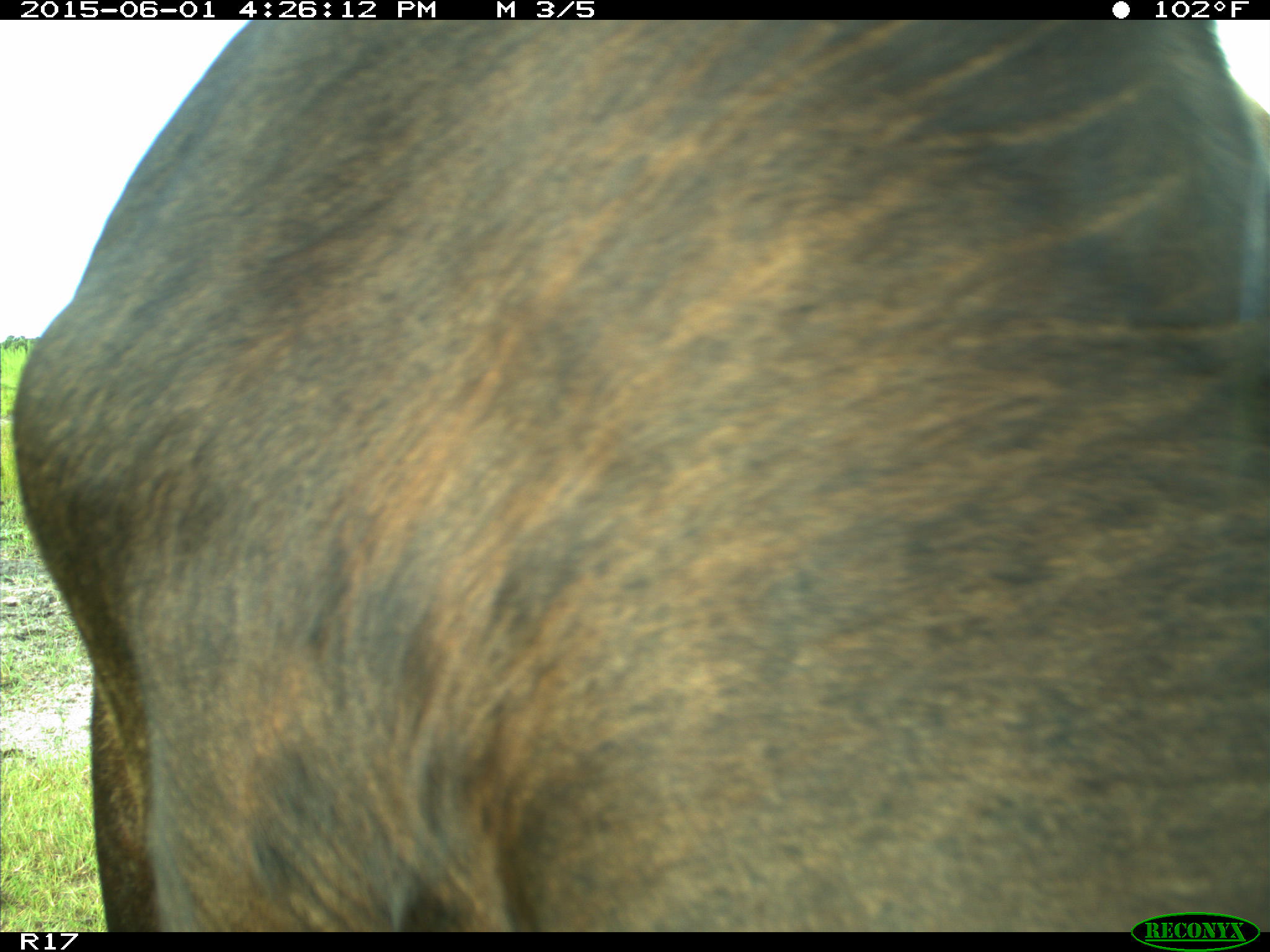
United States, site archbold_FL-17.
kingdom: Animalia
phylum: Chordata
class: Mammalia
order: Artiodactyla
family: Bovidae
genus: Bos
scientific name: Bos taurus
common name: domestic cow